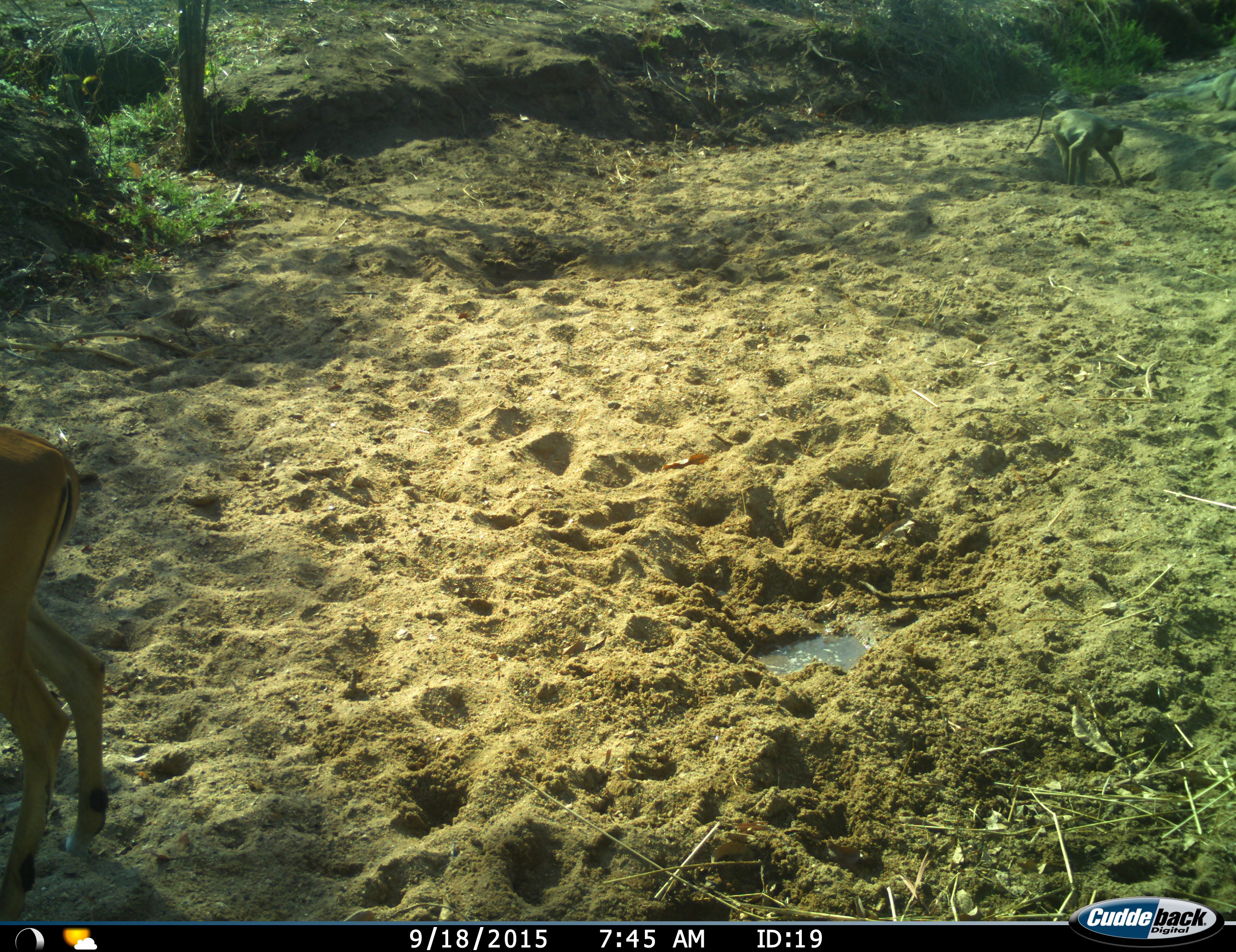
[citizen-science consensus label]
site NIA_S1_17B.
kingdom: Animalia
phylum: Chordata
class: Mammalia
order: Primates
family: Cercopithecidae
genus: Papio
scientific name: Papio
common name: baboon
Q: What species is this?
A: Baboon (Papio).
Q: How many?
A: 1.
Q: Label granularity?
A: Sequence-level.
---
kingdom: Animalia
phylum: Chordata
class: Mammalia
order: Artiodactyla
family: Bovidae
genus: Aepyceros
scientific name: Aepyceros melampus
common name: impala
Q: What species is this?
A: Impala (Aepyceros melampus).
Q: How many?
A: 1.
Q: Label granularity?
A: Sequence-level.